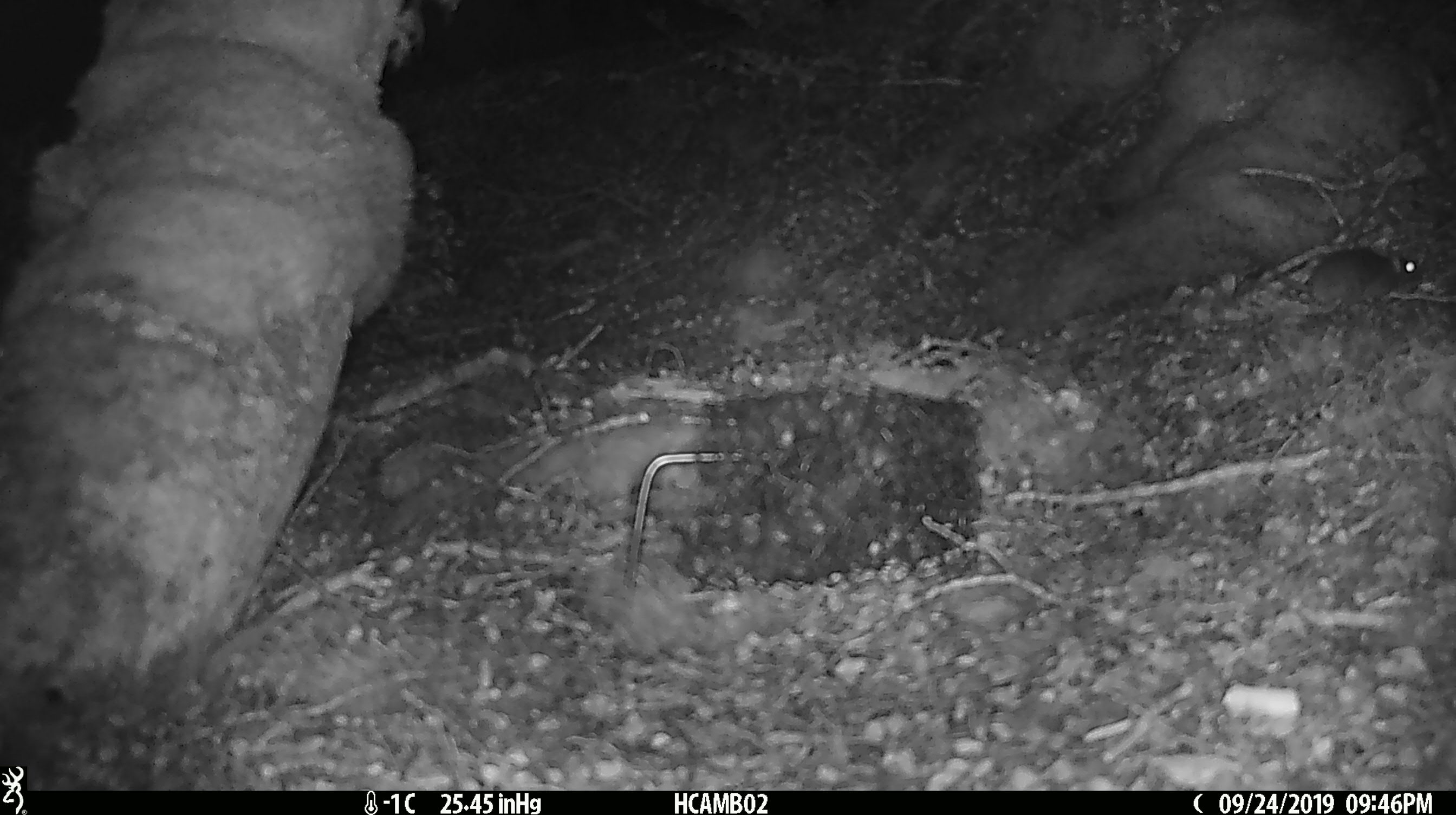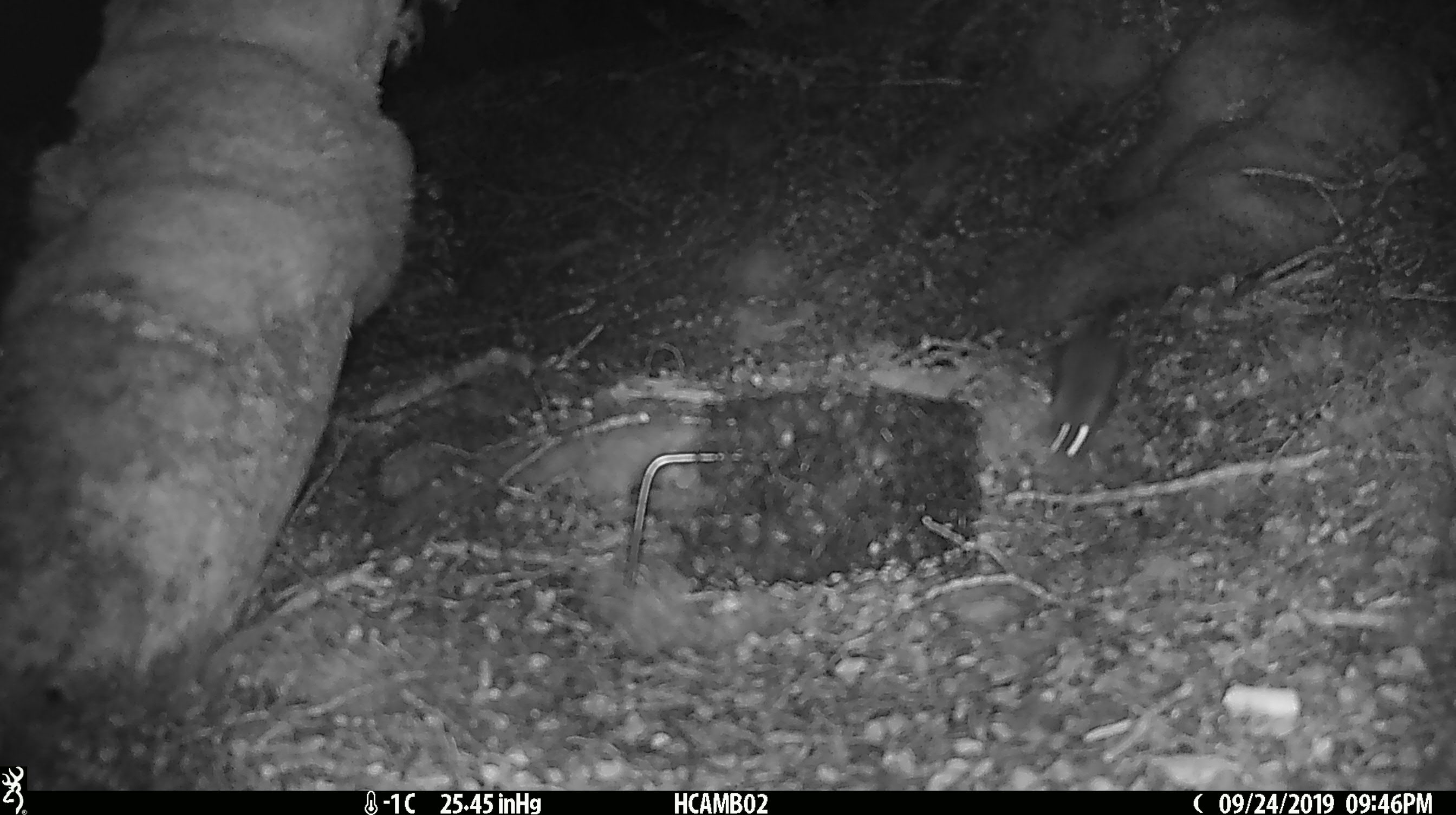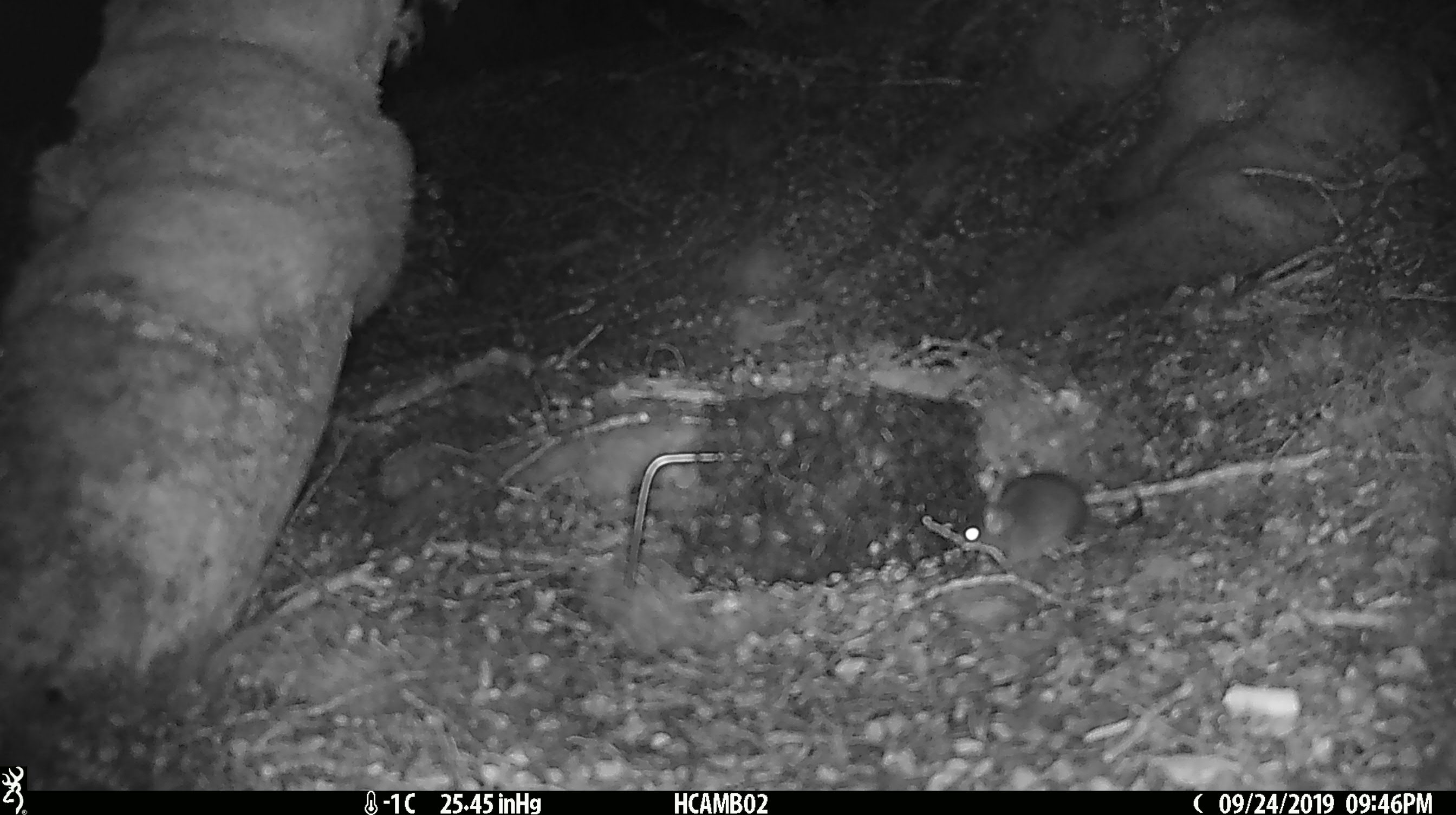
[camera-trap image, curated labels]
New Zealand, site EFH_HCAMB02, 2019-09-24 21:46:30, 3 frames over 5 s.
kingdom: Animalia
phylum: Chordata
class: Mammalia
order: Rodentia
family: Muridae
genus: Mus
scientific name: Mus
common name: mouse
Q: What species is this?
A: Mouse (Mus).